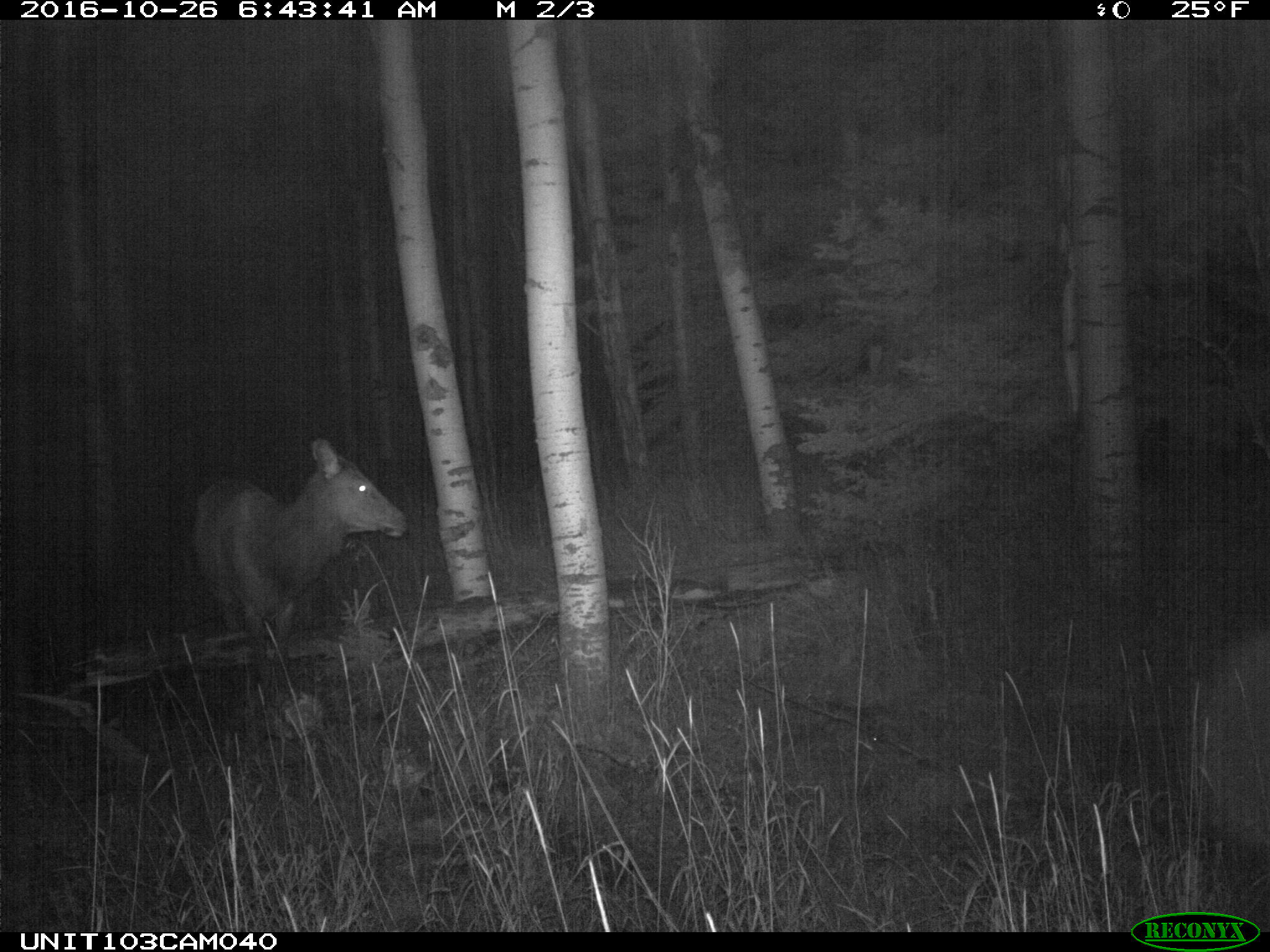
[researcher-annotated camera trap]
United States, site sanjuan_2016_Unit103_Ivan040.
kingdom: Animalia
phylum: Chordata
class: Mammalia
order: Artiodactyla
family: Cervidae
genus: Cervus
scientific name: Cervus elaphus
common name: red deer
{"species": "Cervus elaphus (red deer)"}